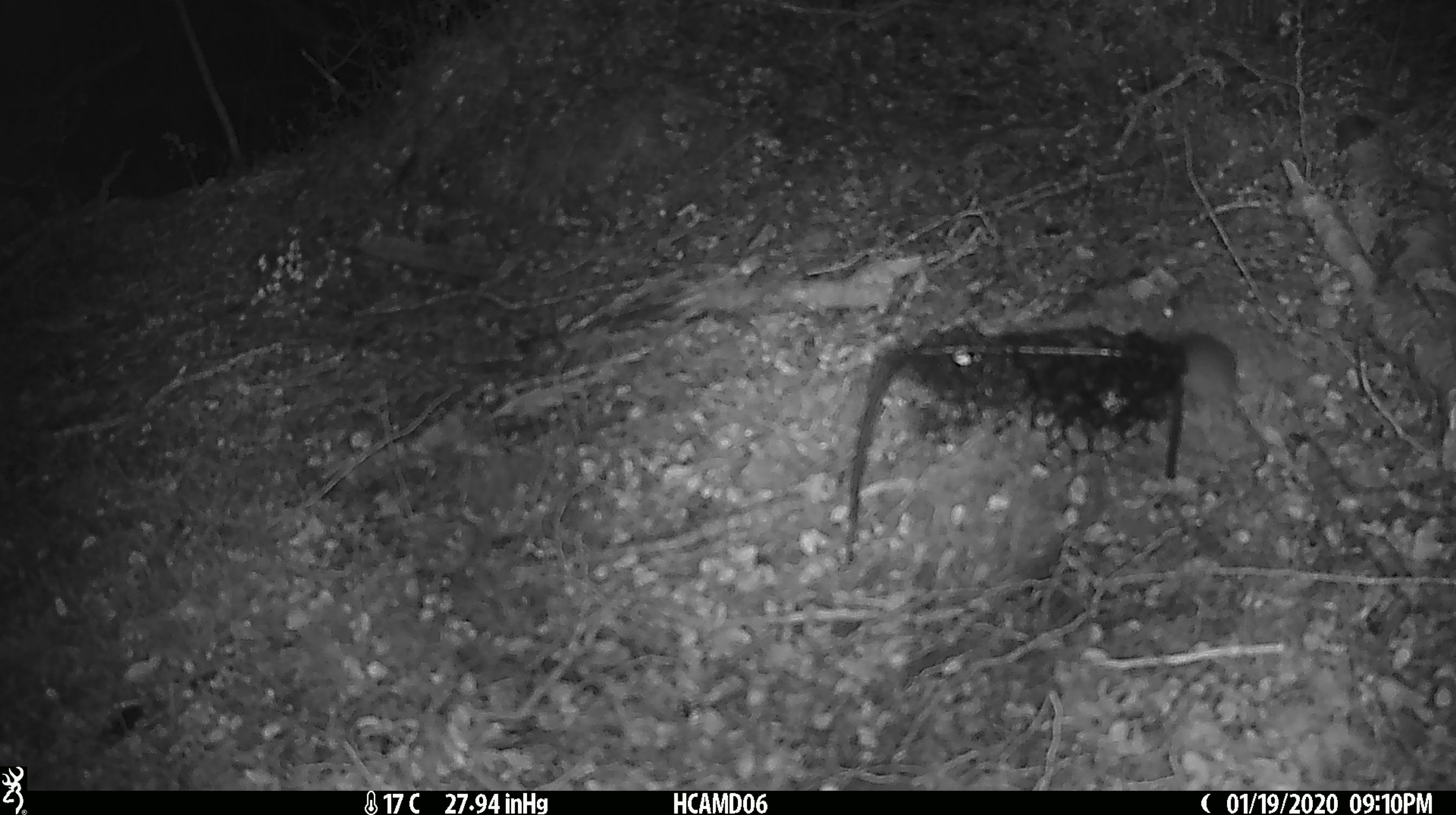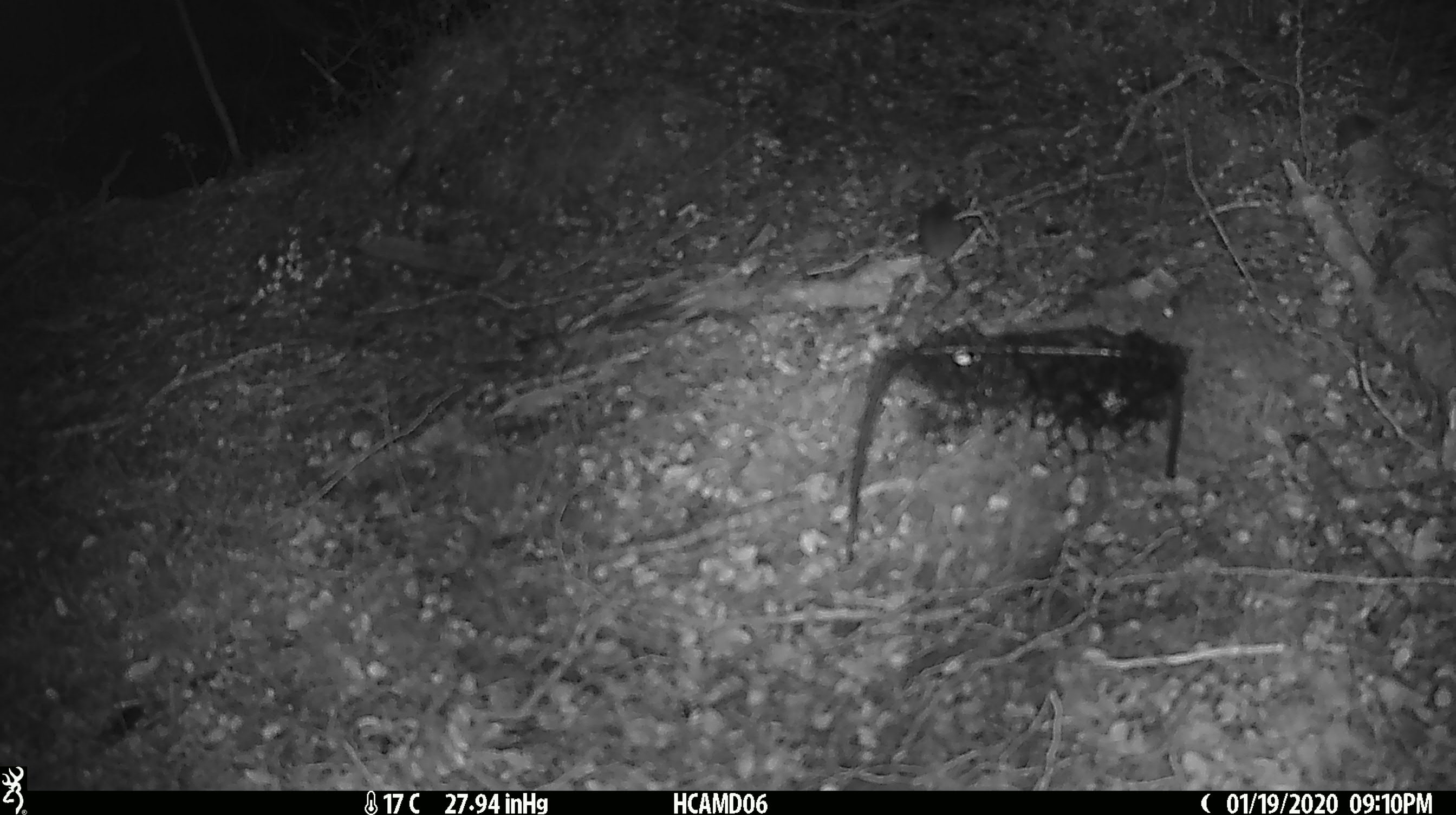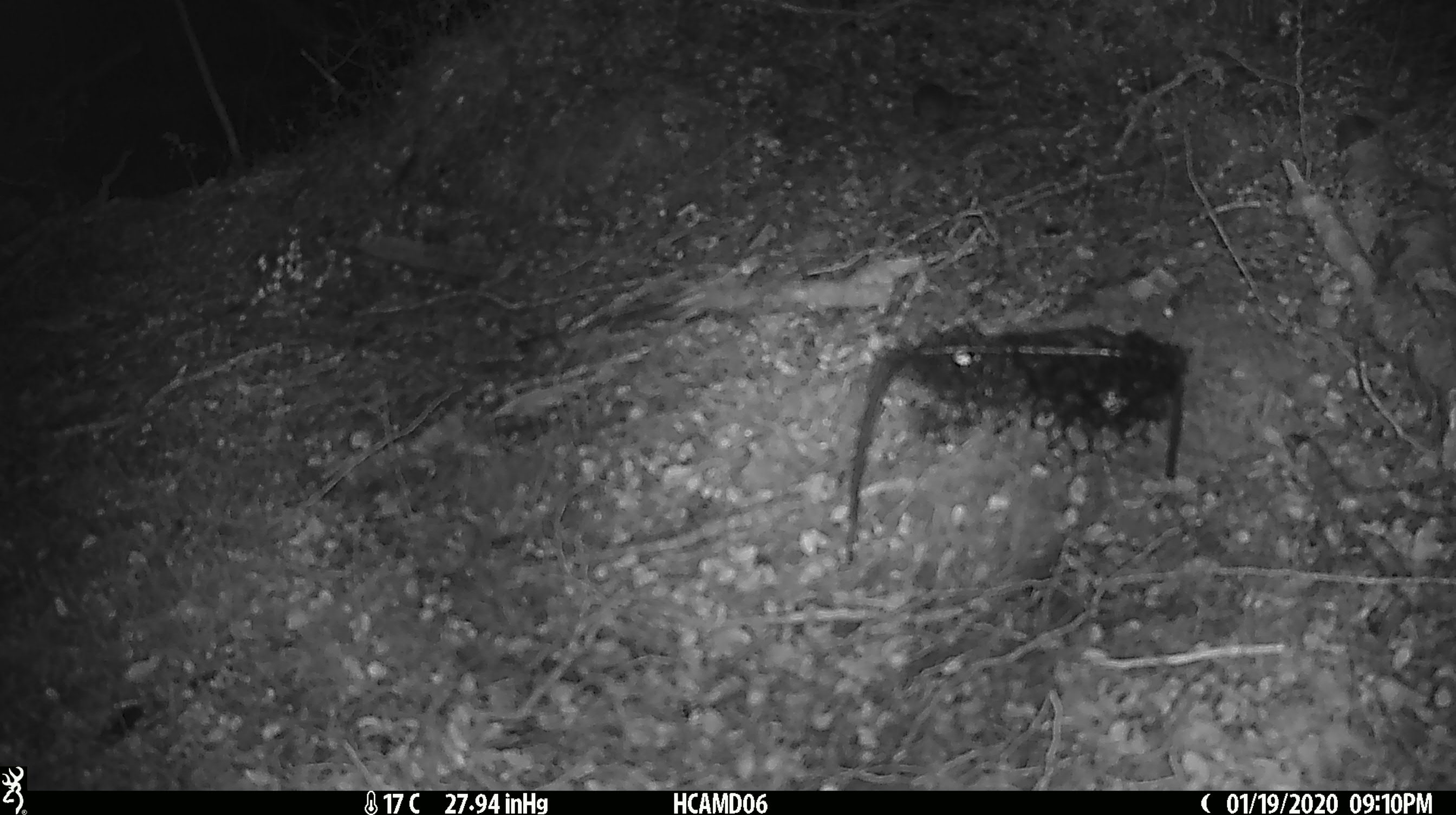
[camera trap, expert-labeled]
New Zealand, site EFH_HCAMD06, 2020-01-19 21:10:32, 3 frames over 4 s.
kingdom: Animalia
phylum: Chordata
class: Mammalia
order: Rodentia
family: Muridae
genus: Mus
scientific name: Mus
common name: mouse